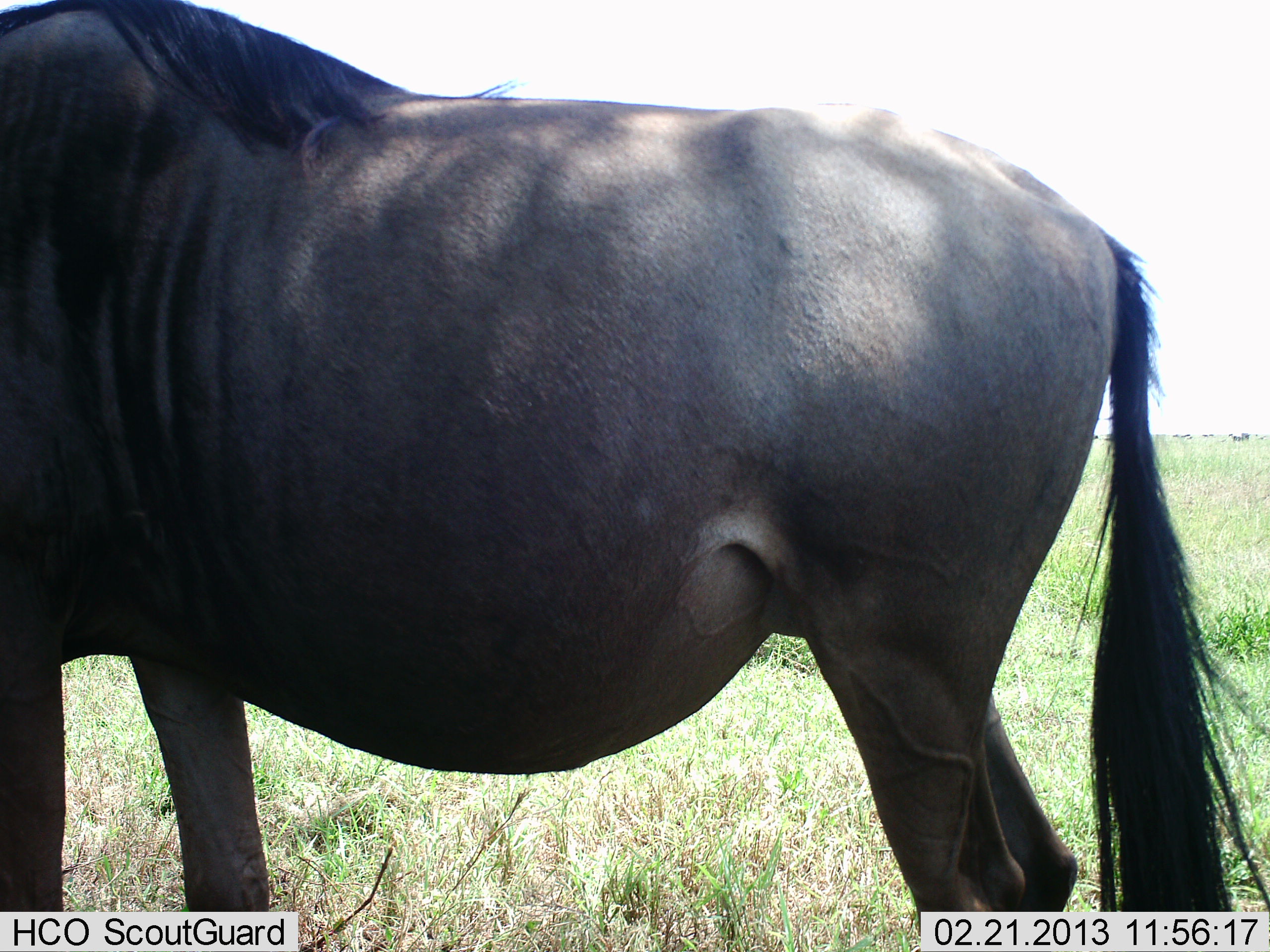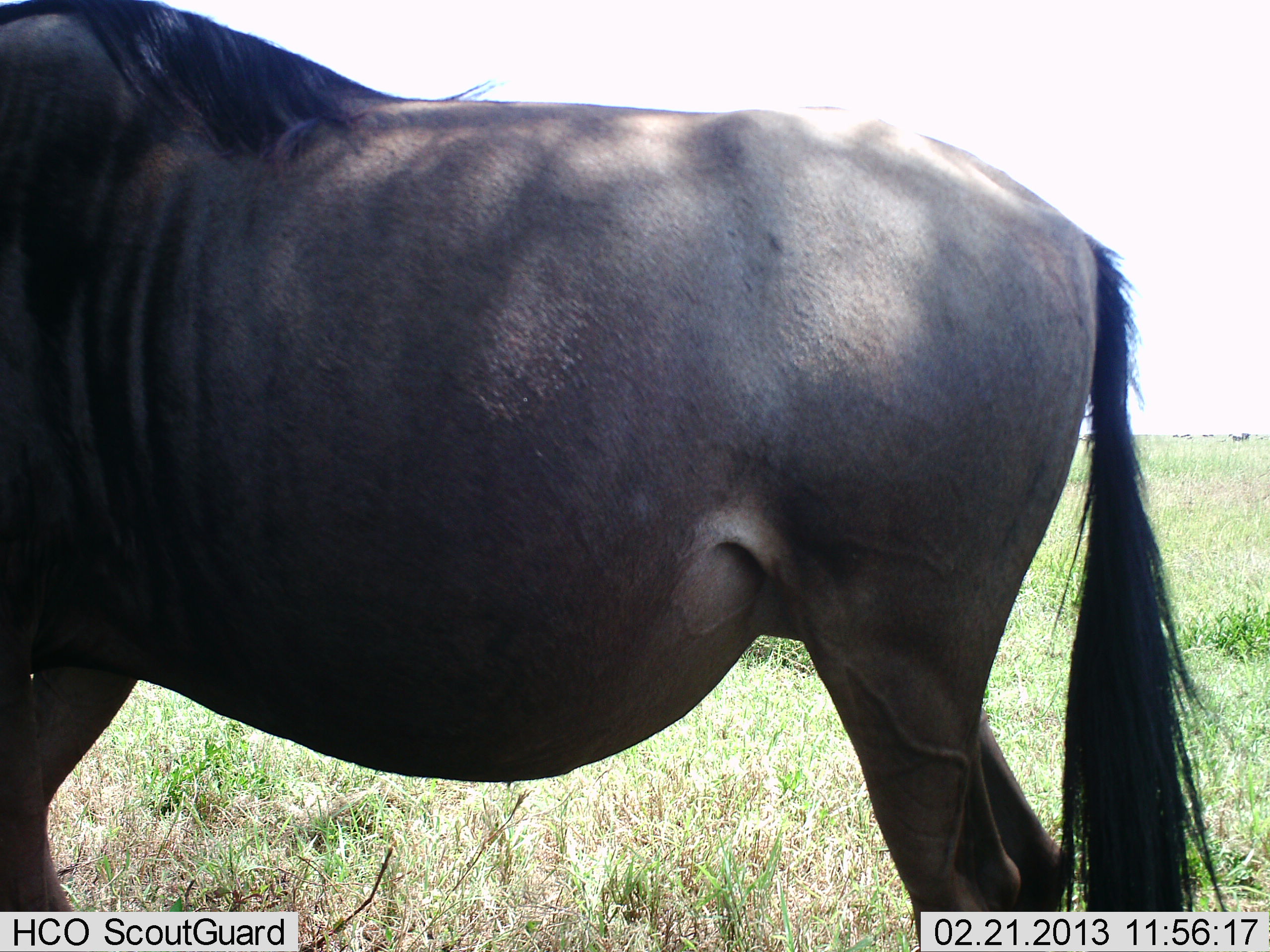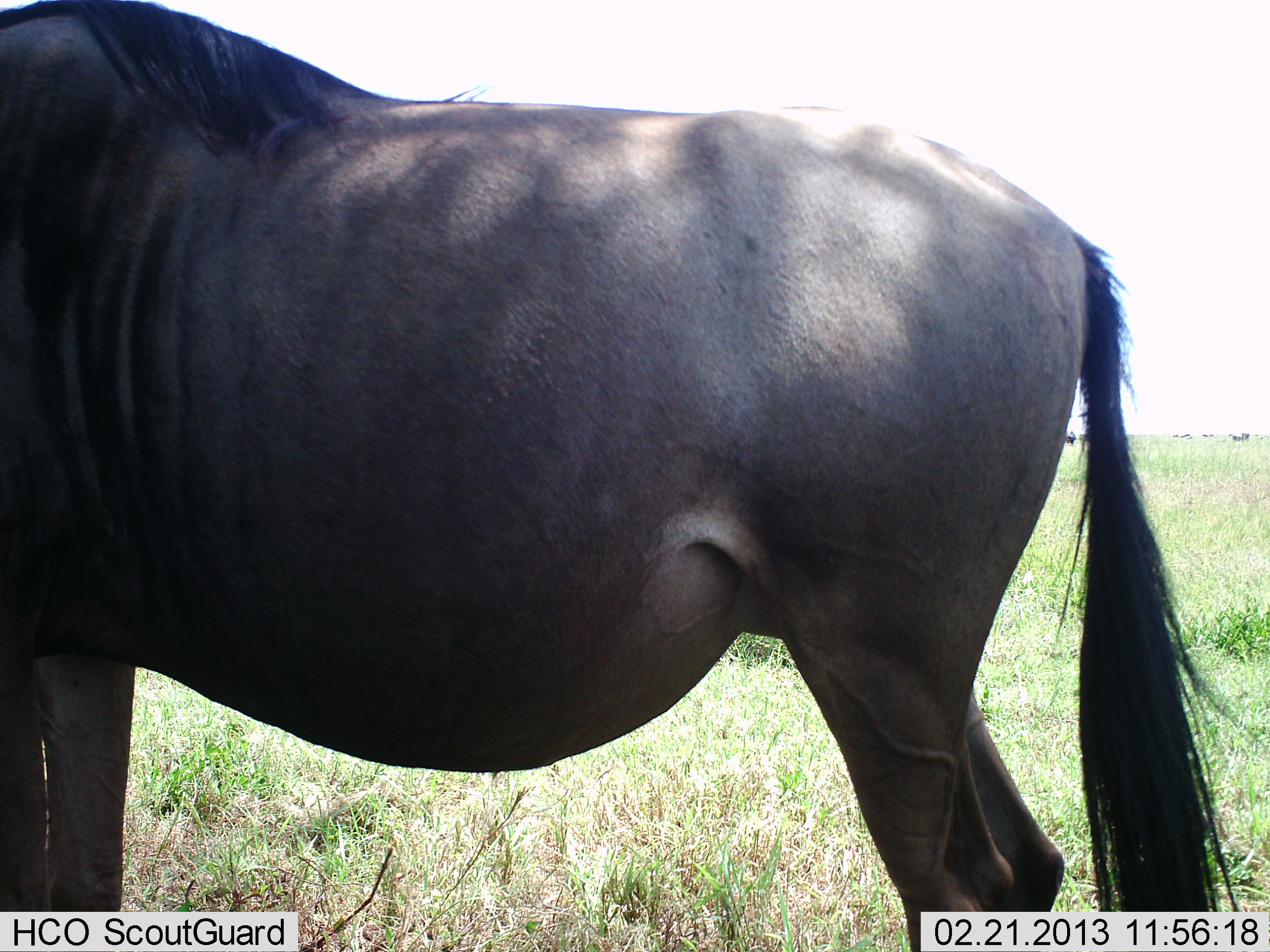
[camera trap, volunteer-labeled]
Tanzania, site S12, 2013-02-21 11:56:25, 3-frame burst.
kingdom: Animalia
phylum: Chordata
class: Mammalia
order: Artiodactyla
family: Bovidae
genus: Connochaetes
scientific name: Connochaetes taurinus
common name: blue wildebeest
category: wildebeest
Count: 1.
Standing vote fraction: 96%.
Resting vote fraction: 0%.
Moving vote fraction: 0%.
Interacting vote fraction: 0%.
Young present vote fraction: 4%.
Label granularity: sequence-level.